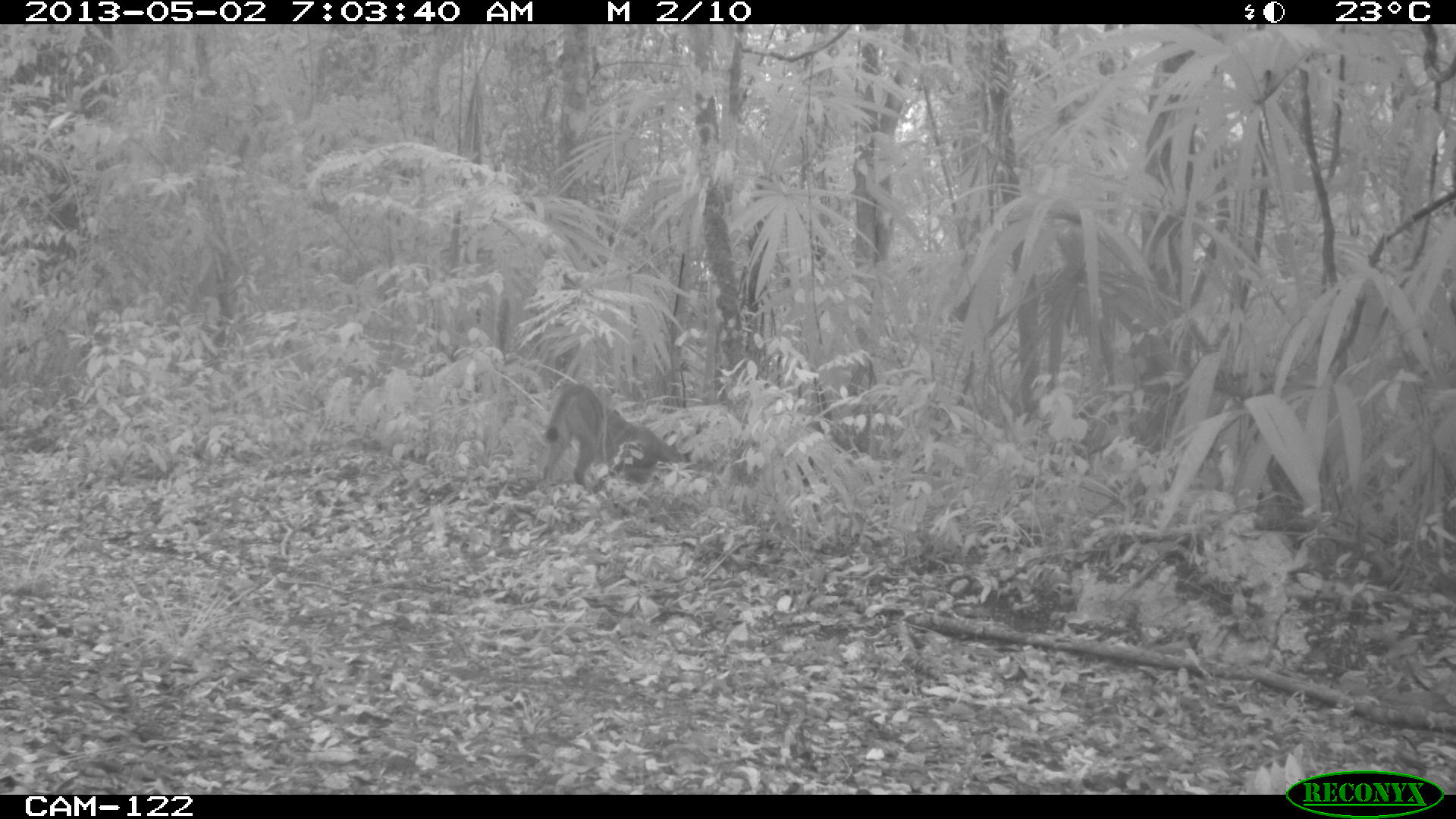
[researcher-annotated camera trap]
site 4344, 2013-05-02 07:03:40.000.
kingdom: Animalia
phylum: Chordata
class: Mammalia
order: Carnivora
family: Felidae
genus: Puma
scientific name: Puma concolor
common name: mountain lion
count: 1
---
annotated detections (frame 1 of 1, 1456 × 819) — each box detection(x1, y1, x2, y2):
puma concolor: detection(535, 380, 690, 495)